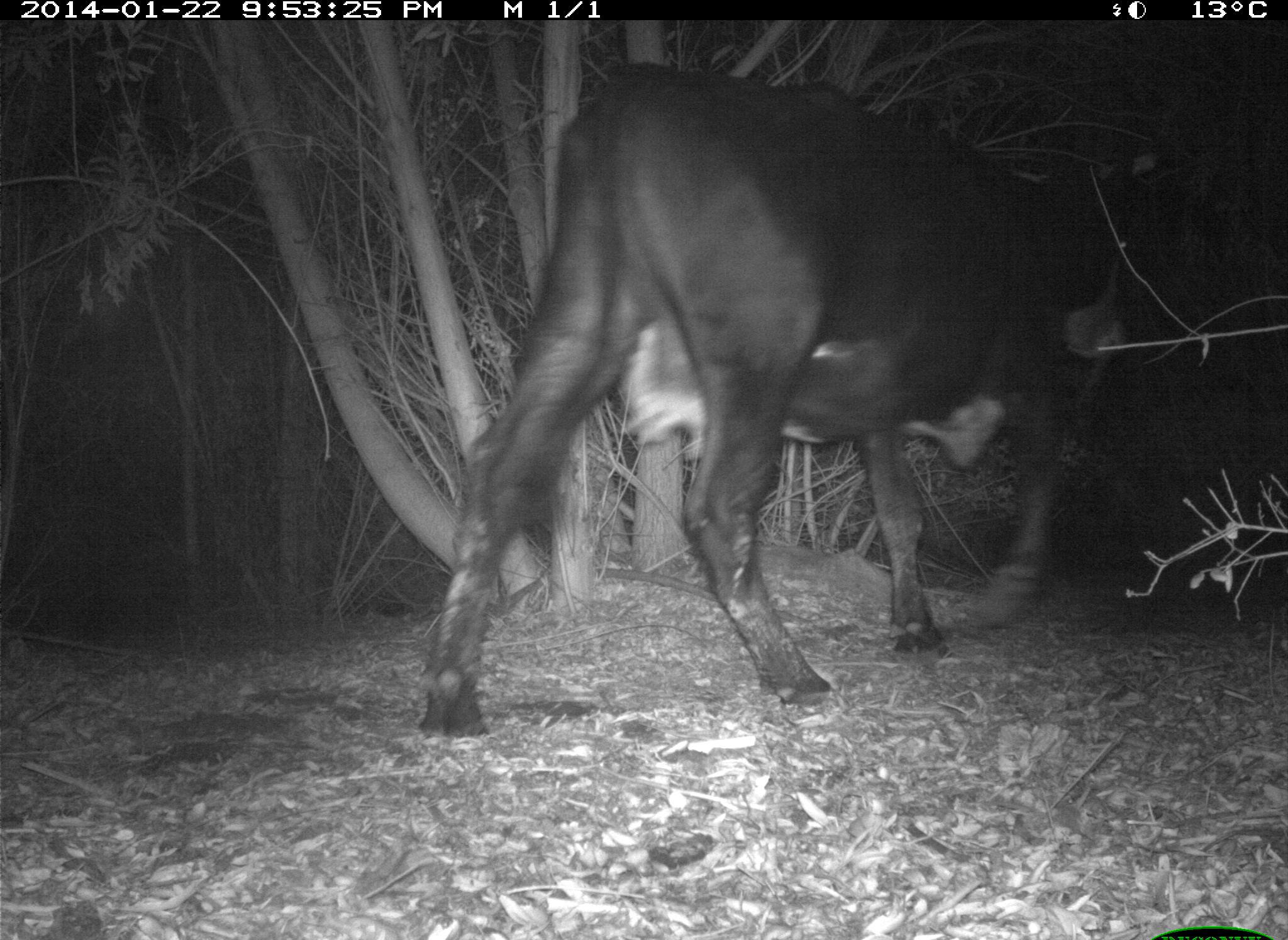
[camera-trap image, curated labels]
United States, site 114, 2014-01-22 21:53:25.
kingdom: Animalia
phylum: Chordata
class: Mammalia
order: Artiodactyla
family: Bovidae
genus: Bos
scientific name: Bos taurus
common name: cow